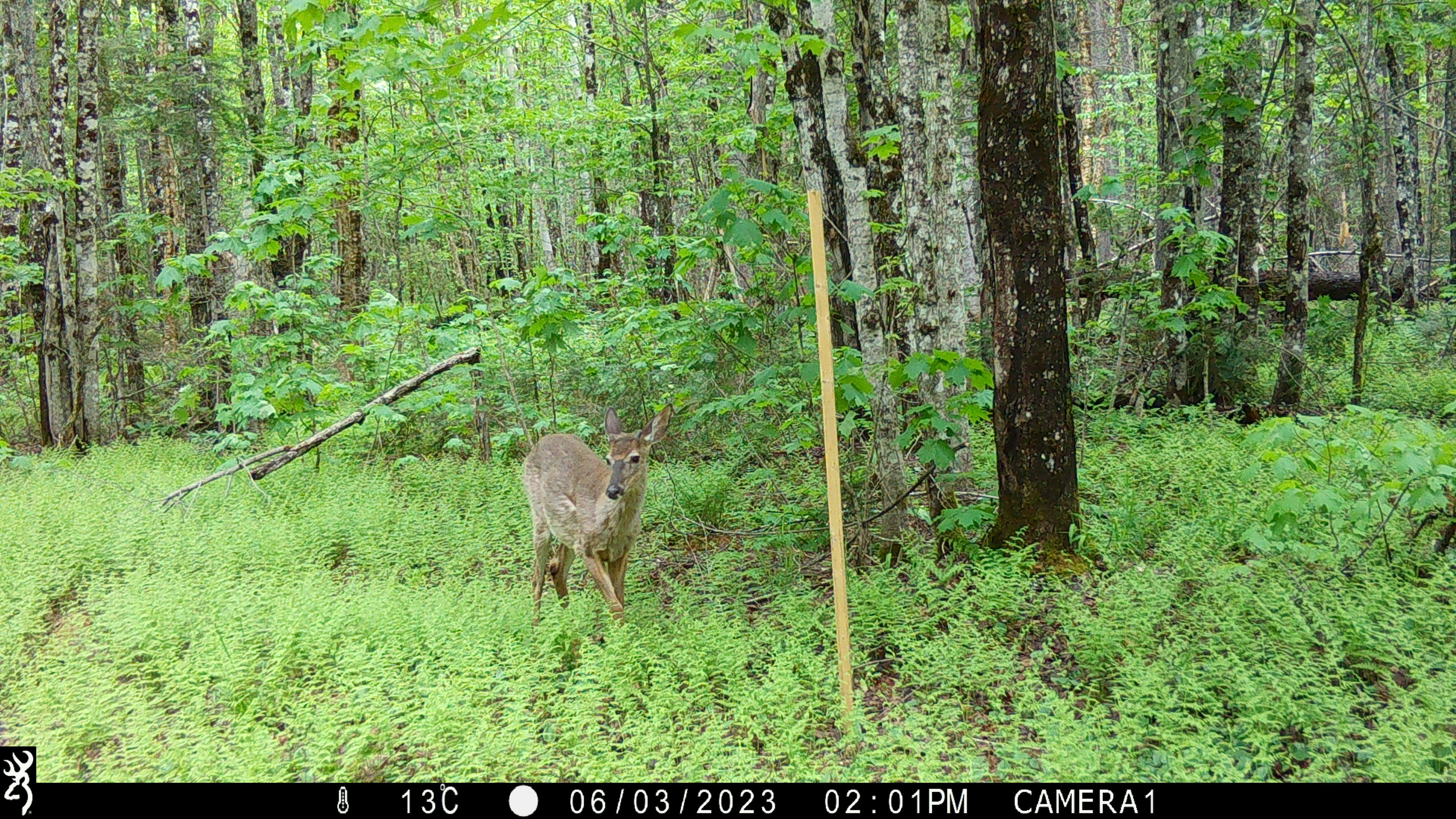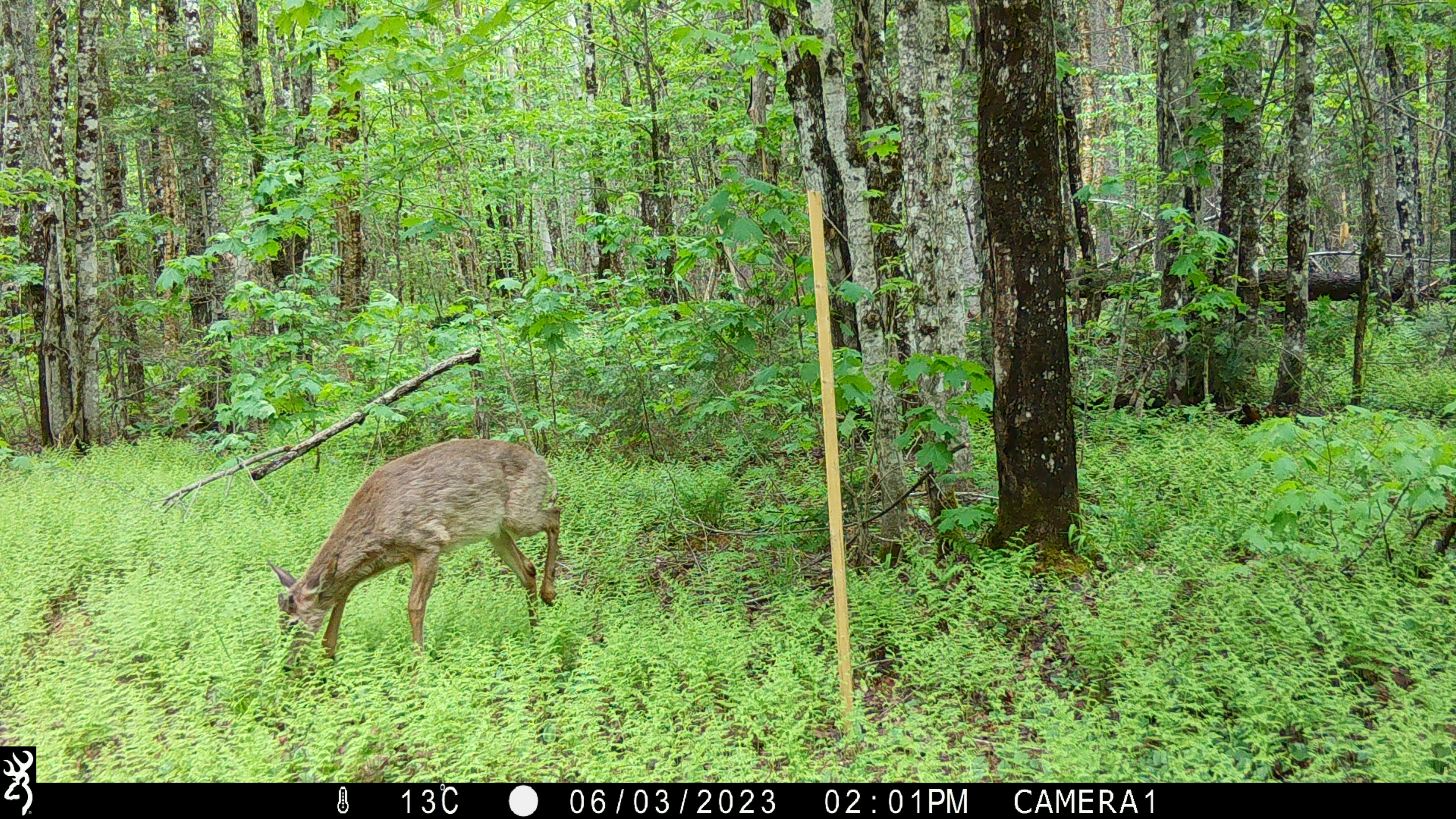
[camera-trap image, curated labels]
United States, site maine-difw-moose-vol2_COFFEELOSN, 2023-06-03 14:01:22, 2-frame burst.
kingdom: Animalia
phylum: Chordata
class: Mammalia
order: Artiodactyla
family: Cervidae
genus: Odocoileus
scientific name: Odocoileus virginianus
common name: white-tailed deer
White-tailed deer (Odocoileus virginianus).